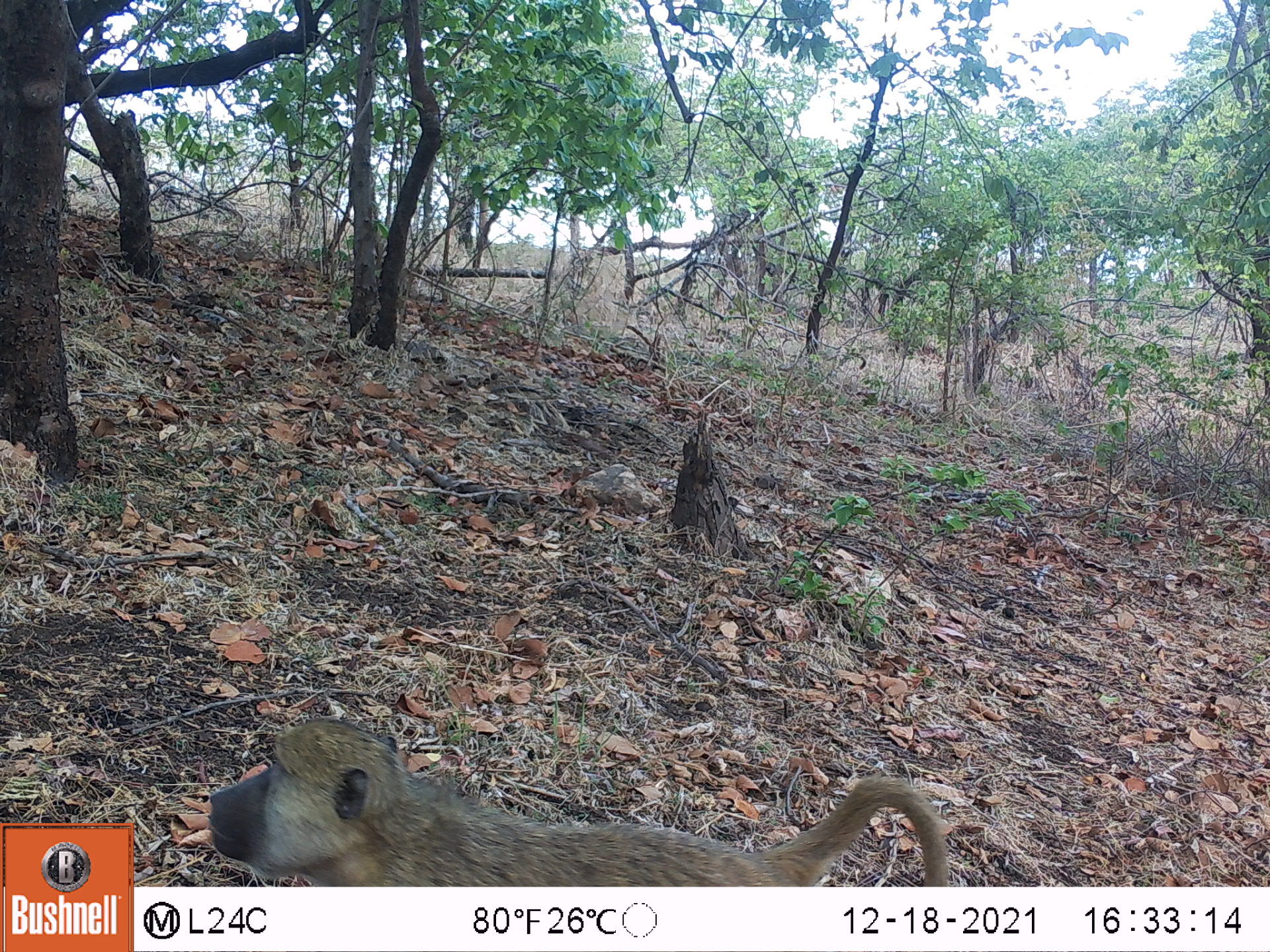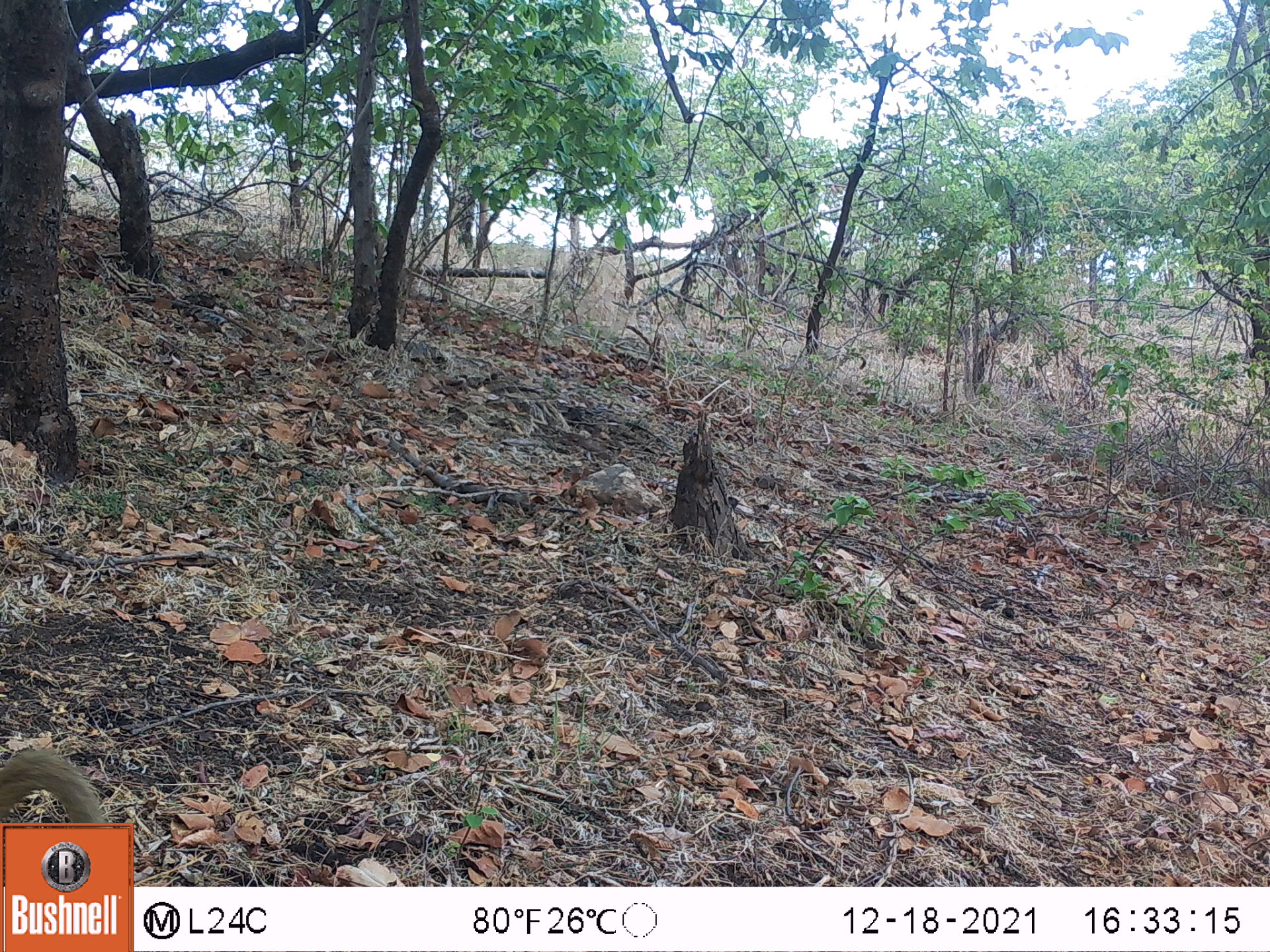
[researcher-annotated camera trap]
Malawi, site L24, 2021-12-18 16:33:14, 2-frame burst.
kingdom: Animalia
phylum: Chordata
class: Mammalia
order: Primates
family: Cercopithecidae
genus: Papio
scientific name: Papio cynocephalus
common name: yellow baboon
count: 1